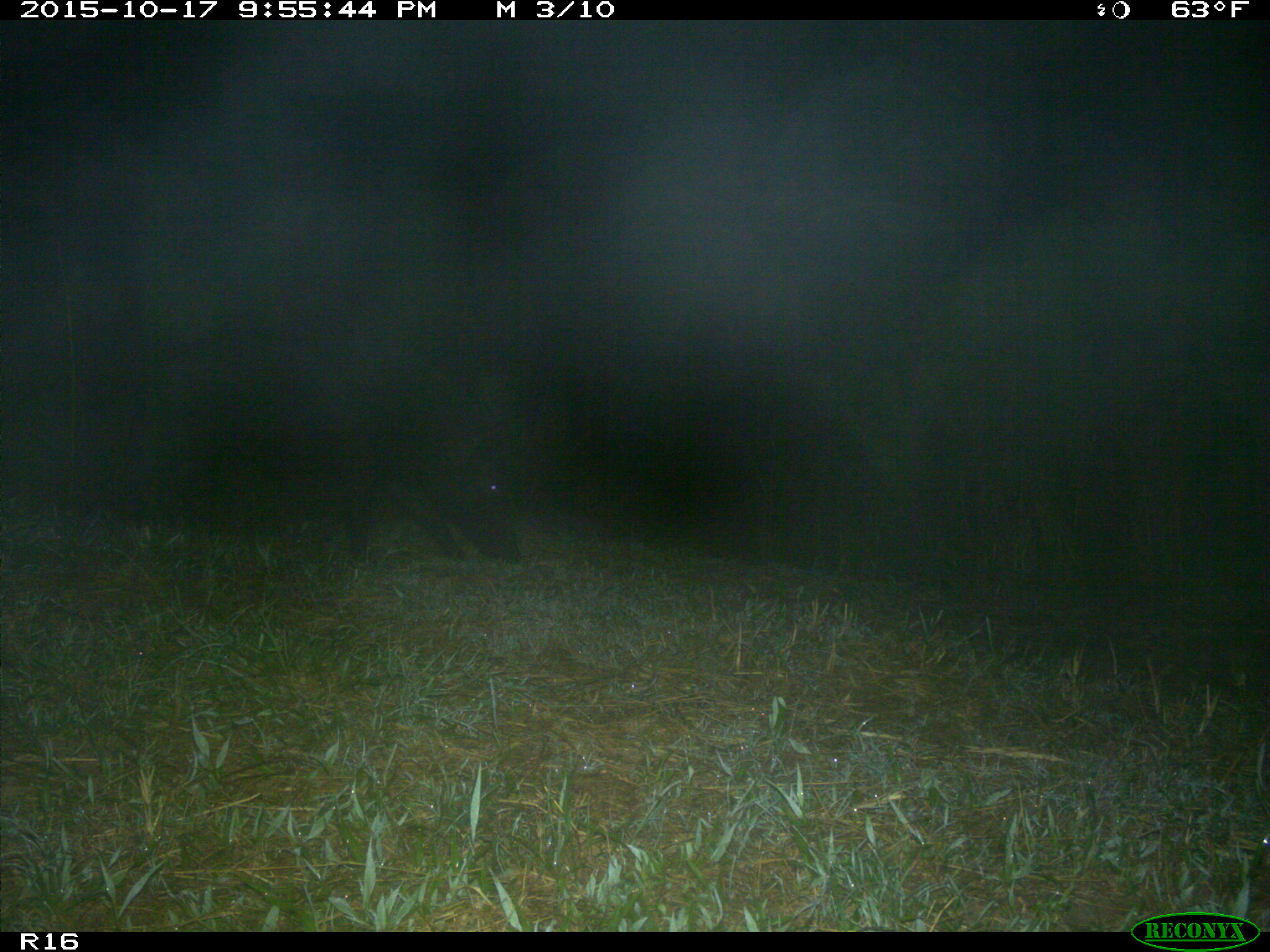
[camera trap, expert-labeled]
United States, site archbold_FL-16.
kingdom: Animalia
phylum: Chordata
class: Mammalia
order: Artiodactyla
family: Suidae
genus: Sus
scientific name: Sus scrofa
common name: wild boar